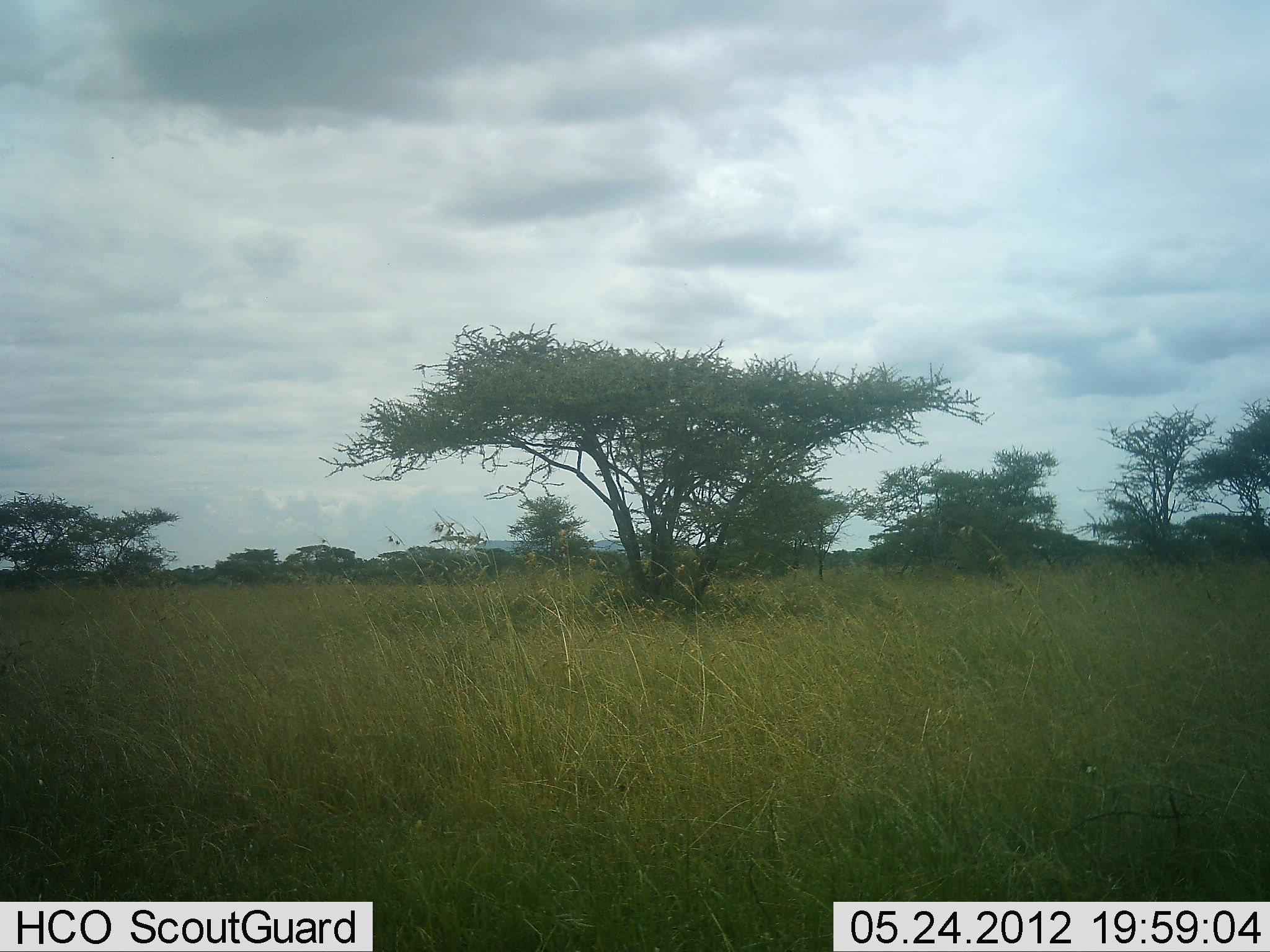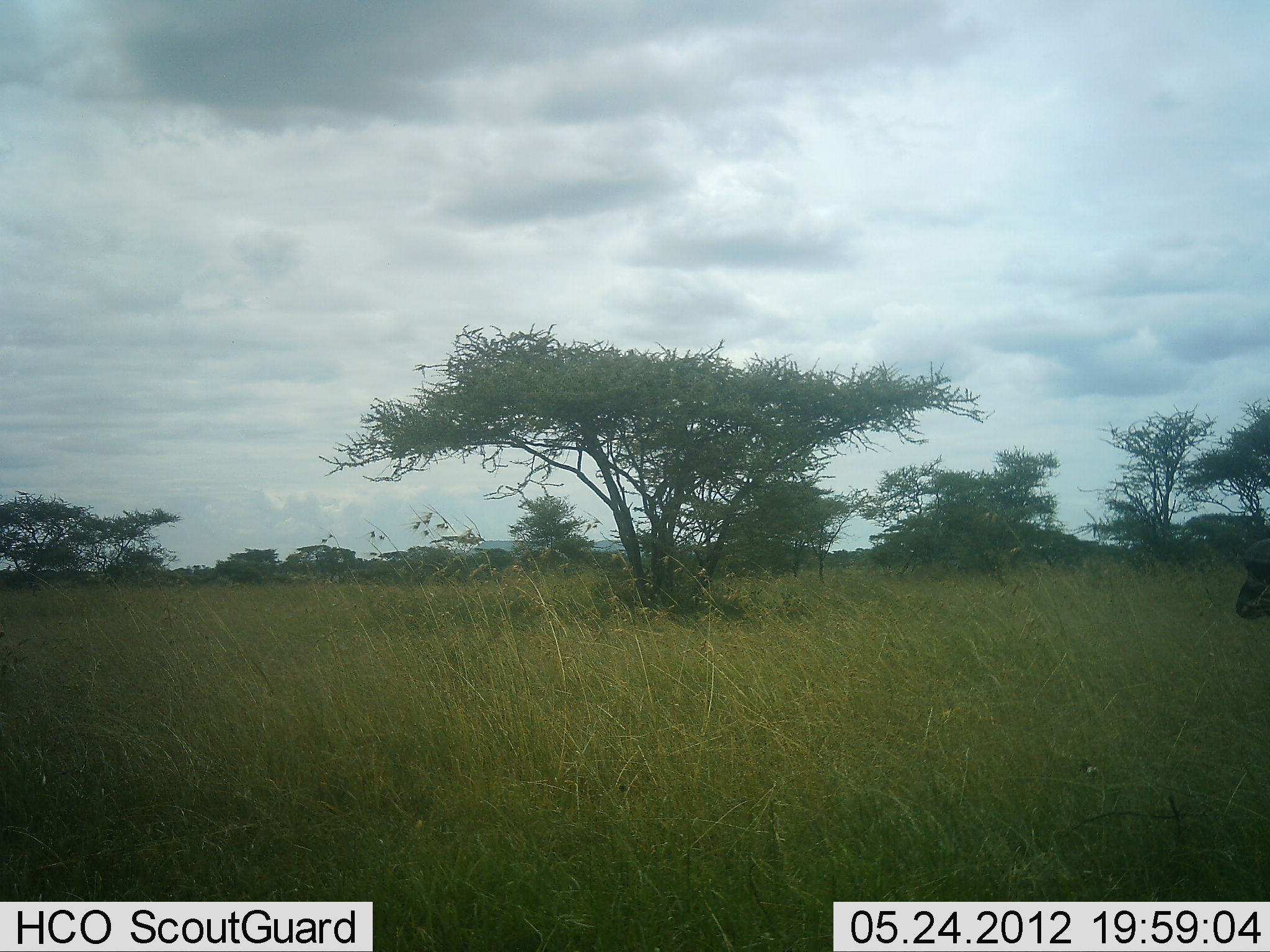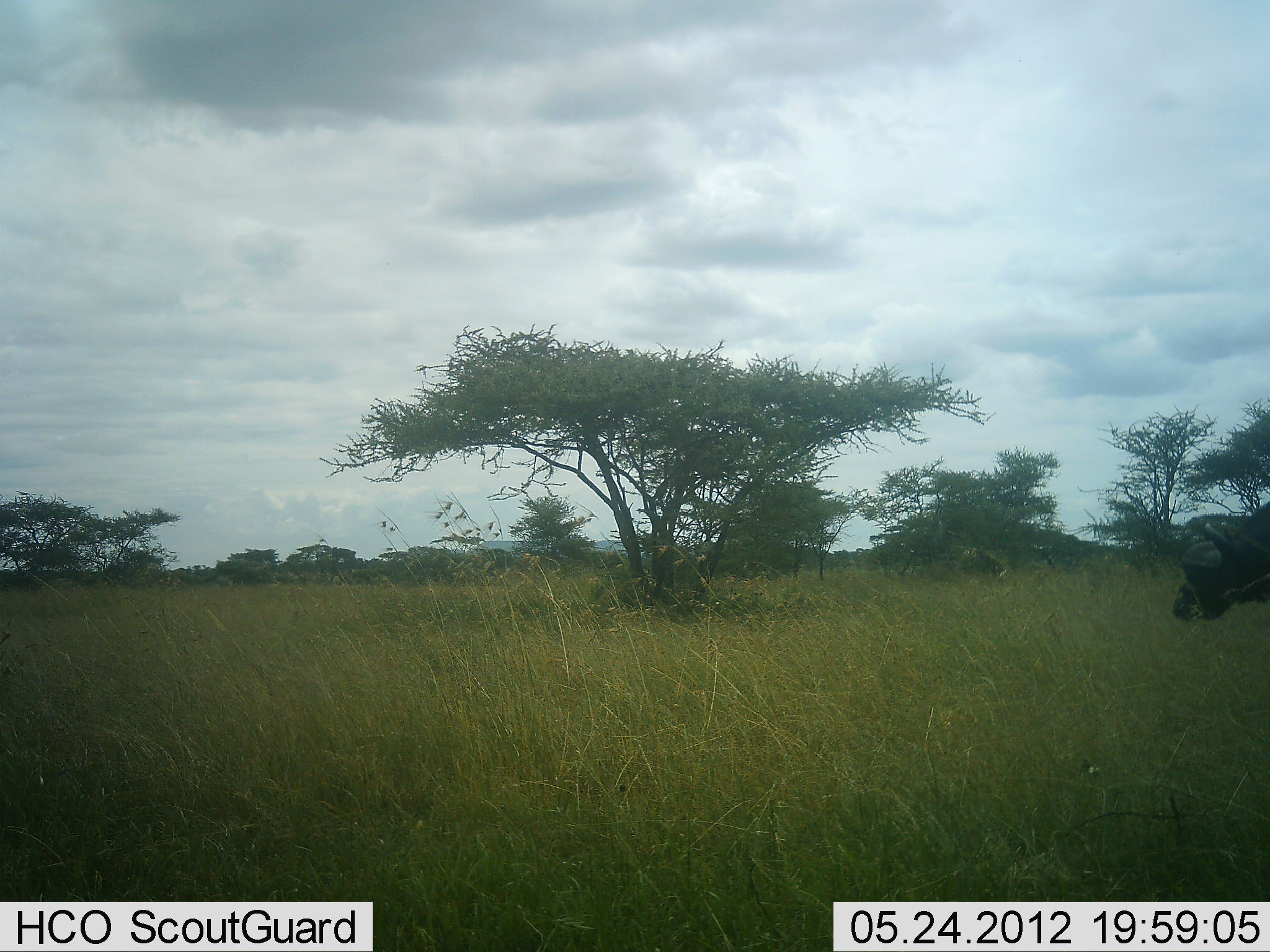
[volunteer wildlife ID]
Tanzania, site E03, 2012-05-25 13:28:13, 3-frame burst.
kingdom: Animalia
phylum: Chordata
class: Mammalia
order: Artiodactyla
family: Bovidae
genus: Syncerus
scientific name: Syncerus caffer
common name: cape buffalo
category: buffalo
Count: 1.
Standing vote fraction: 0%.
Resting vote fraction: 0%.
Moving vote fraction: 90%.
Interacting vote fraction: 0%.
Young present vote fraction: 0%.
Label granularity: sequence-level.